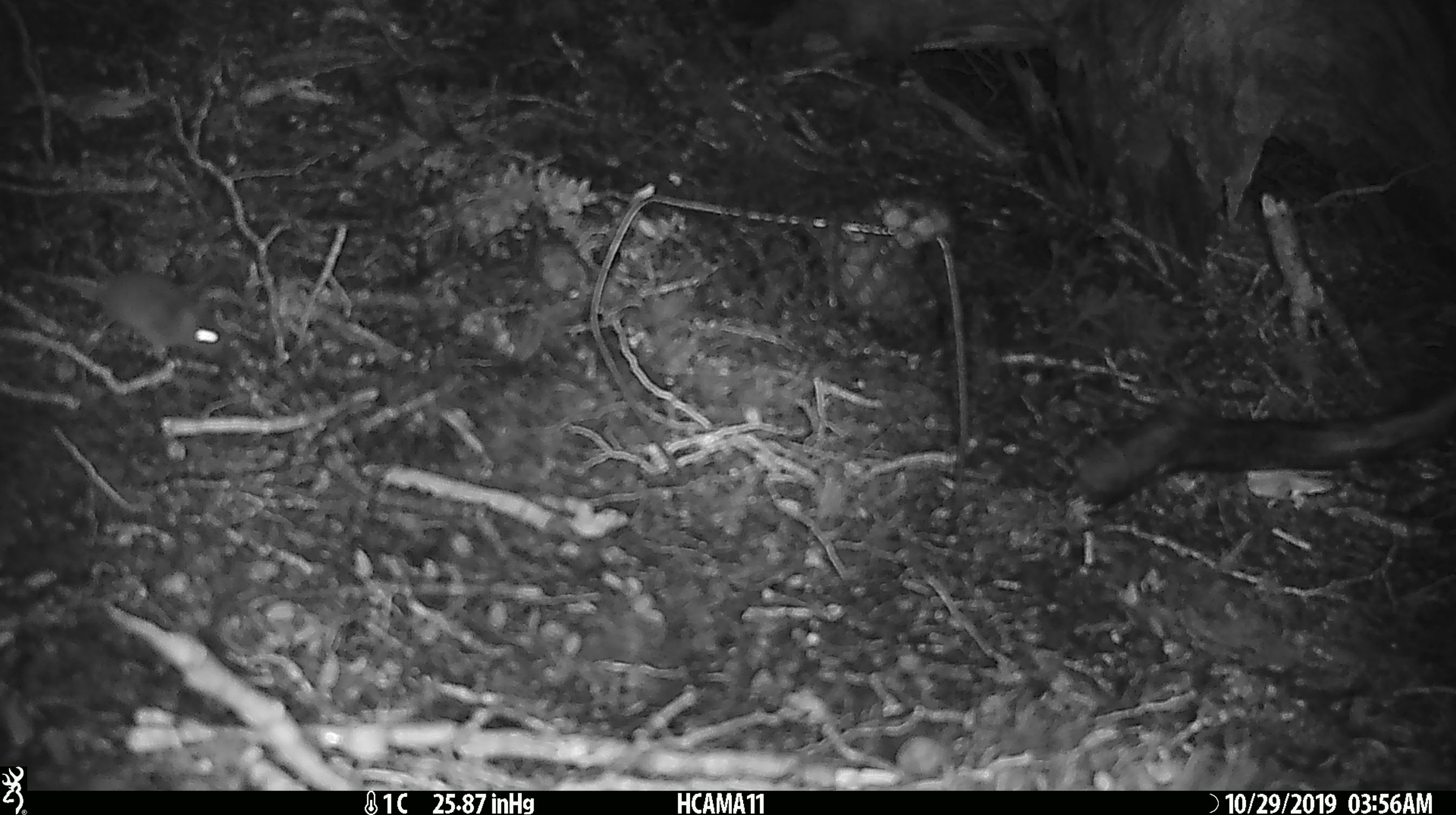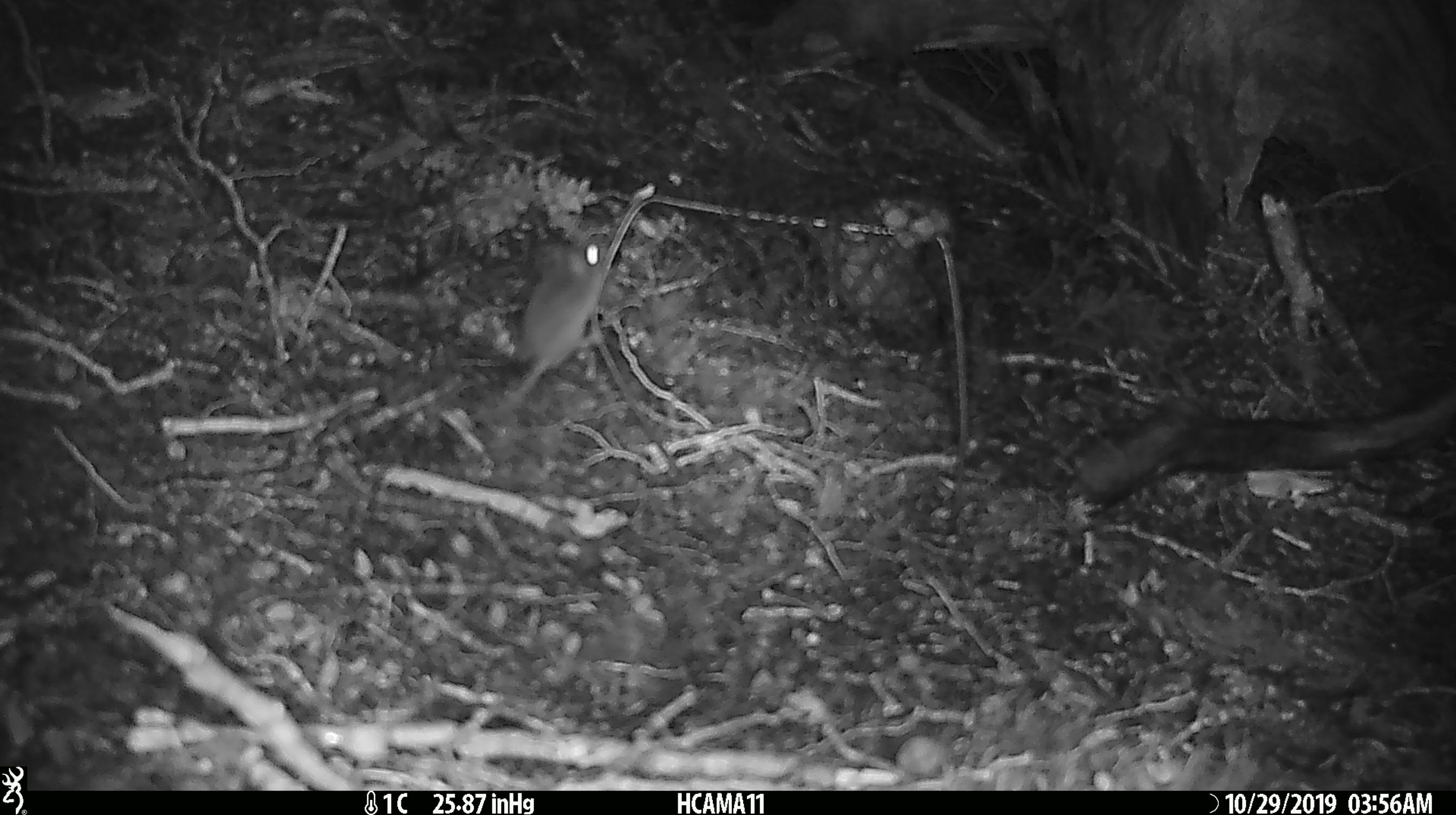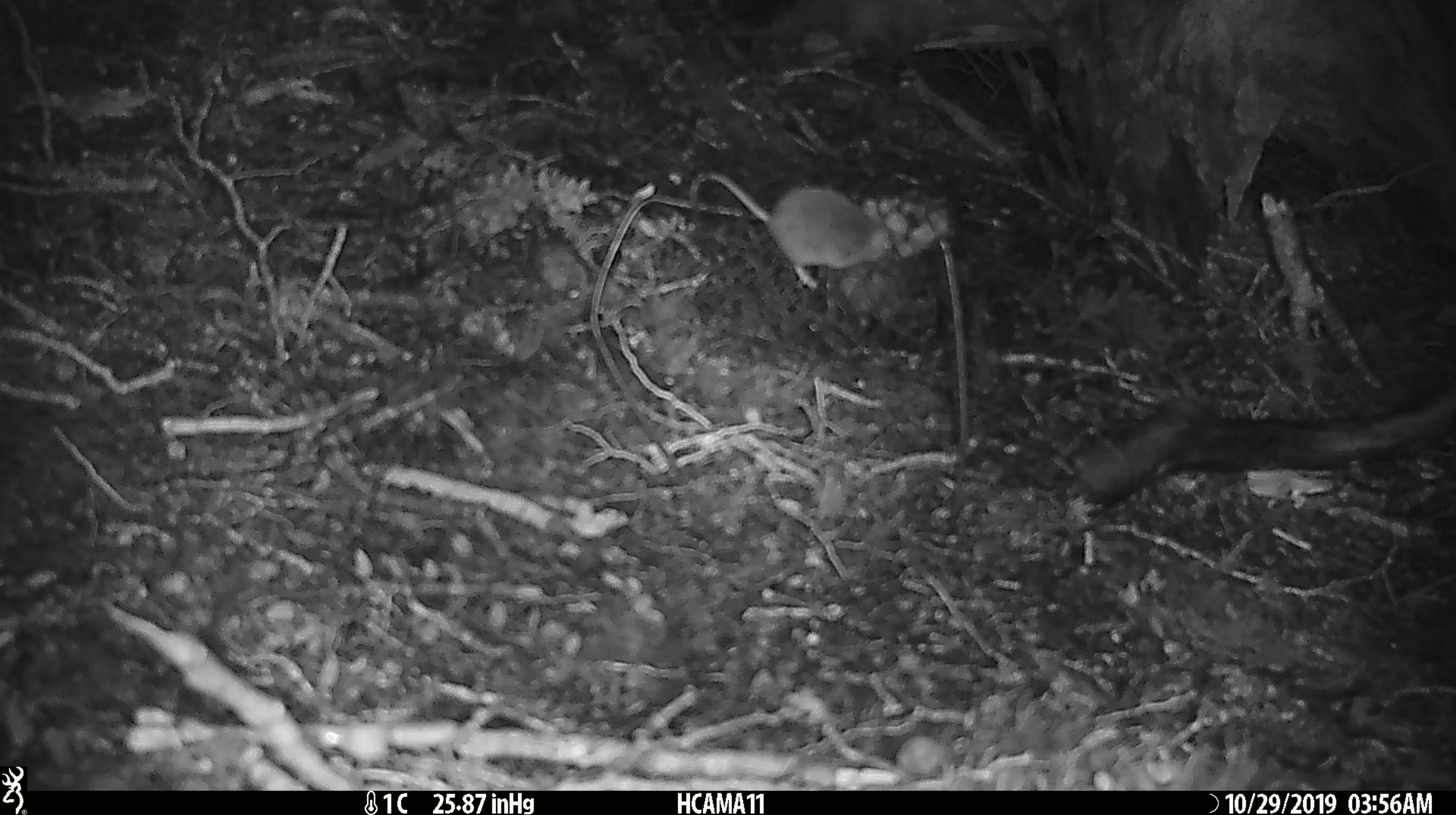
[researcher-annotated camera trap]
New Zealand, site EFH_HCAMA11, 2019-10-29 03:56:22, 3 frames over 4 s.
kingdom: Animalia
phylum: Chordata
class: Mammalia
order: Rodentia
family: Muridae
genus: Mus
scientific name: Mus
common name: mouse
Mouse (Mus).